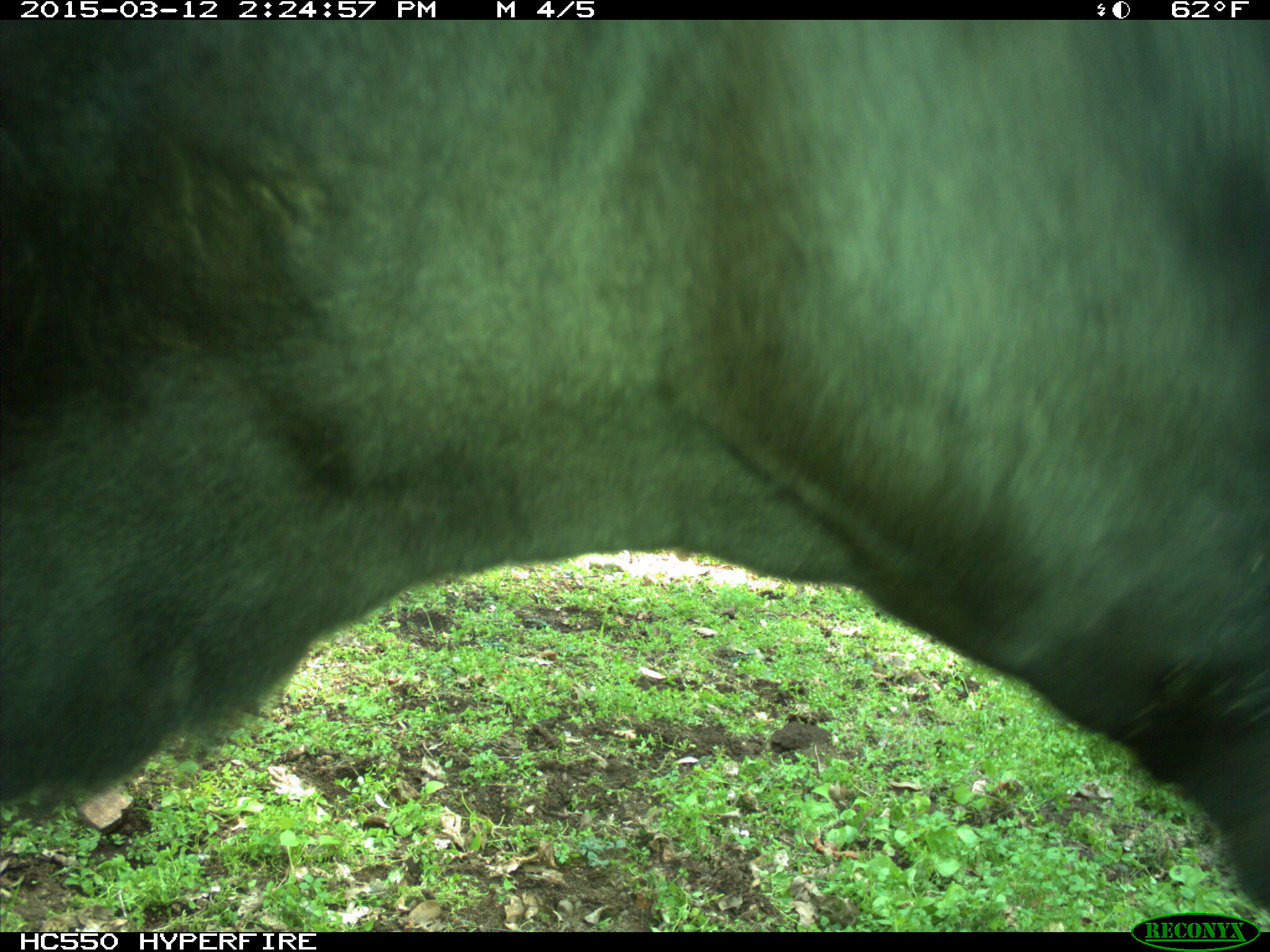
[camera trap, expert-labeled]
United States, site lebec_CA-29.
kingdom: Animalia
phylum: Chordata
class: Mammalia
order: Artiodactyla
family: Bovidae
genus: Bos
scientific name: Bos taurus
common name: domestic cow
Bos taurus (domestic cow).